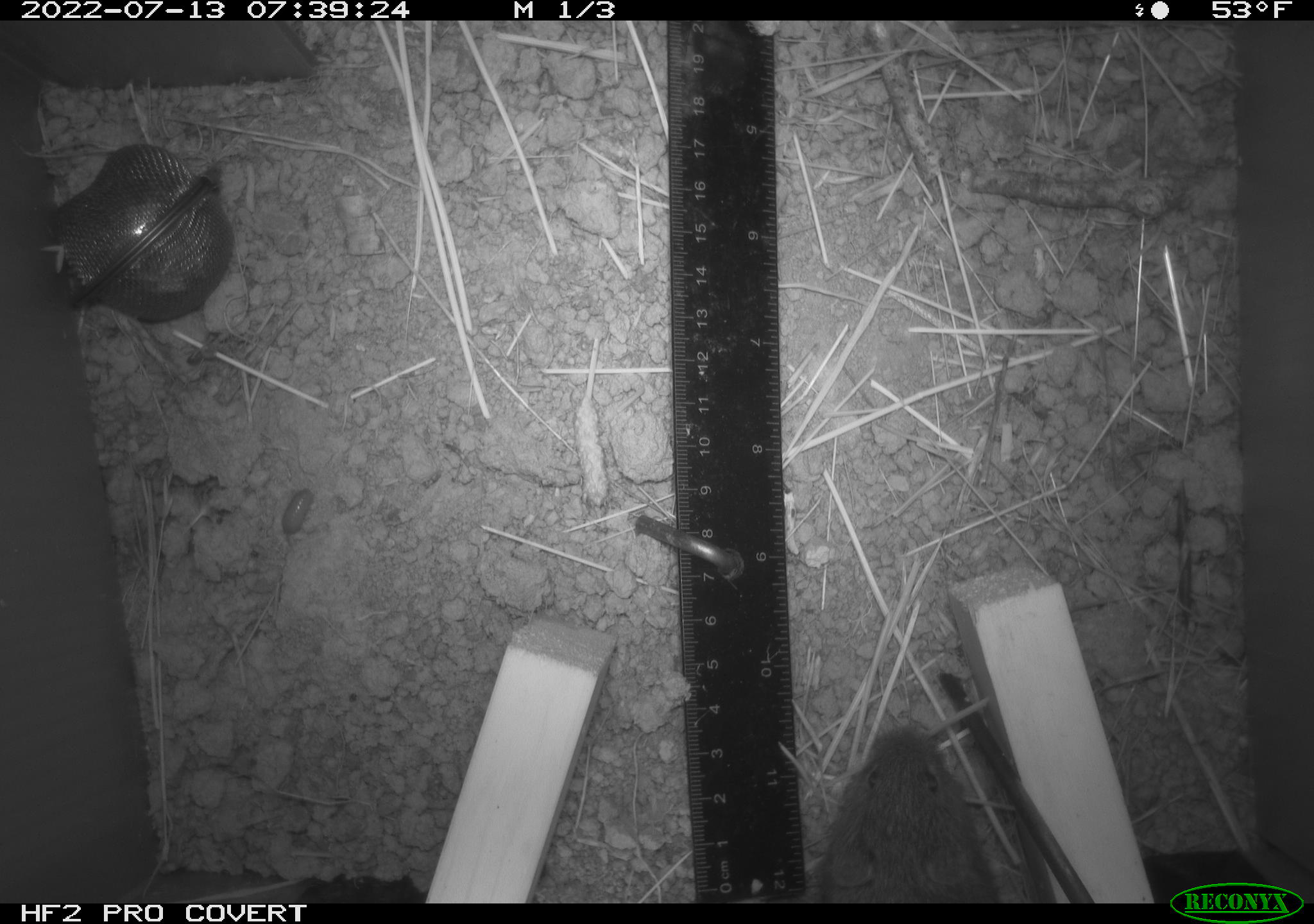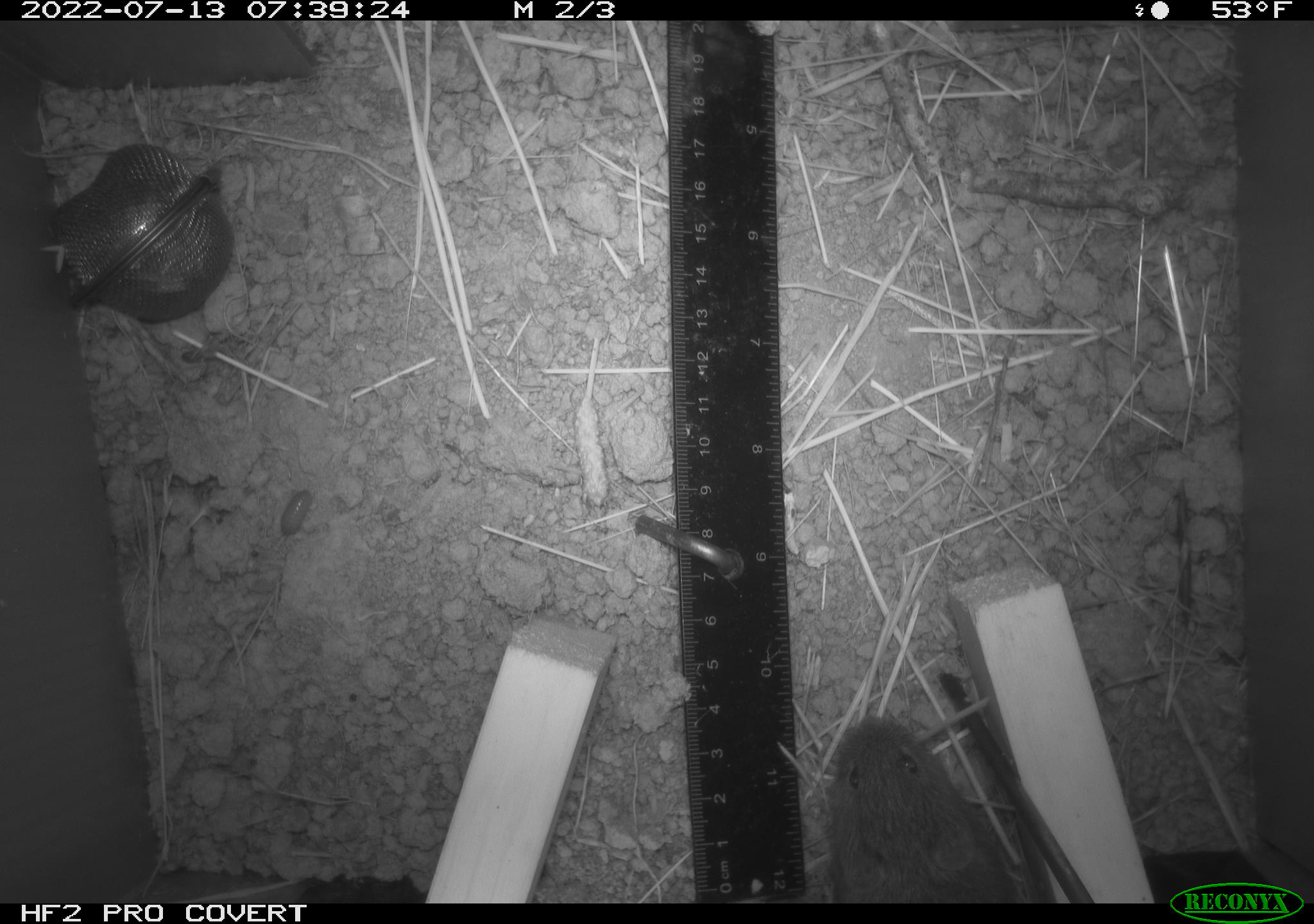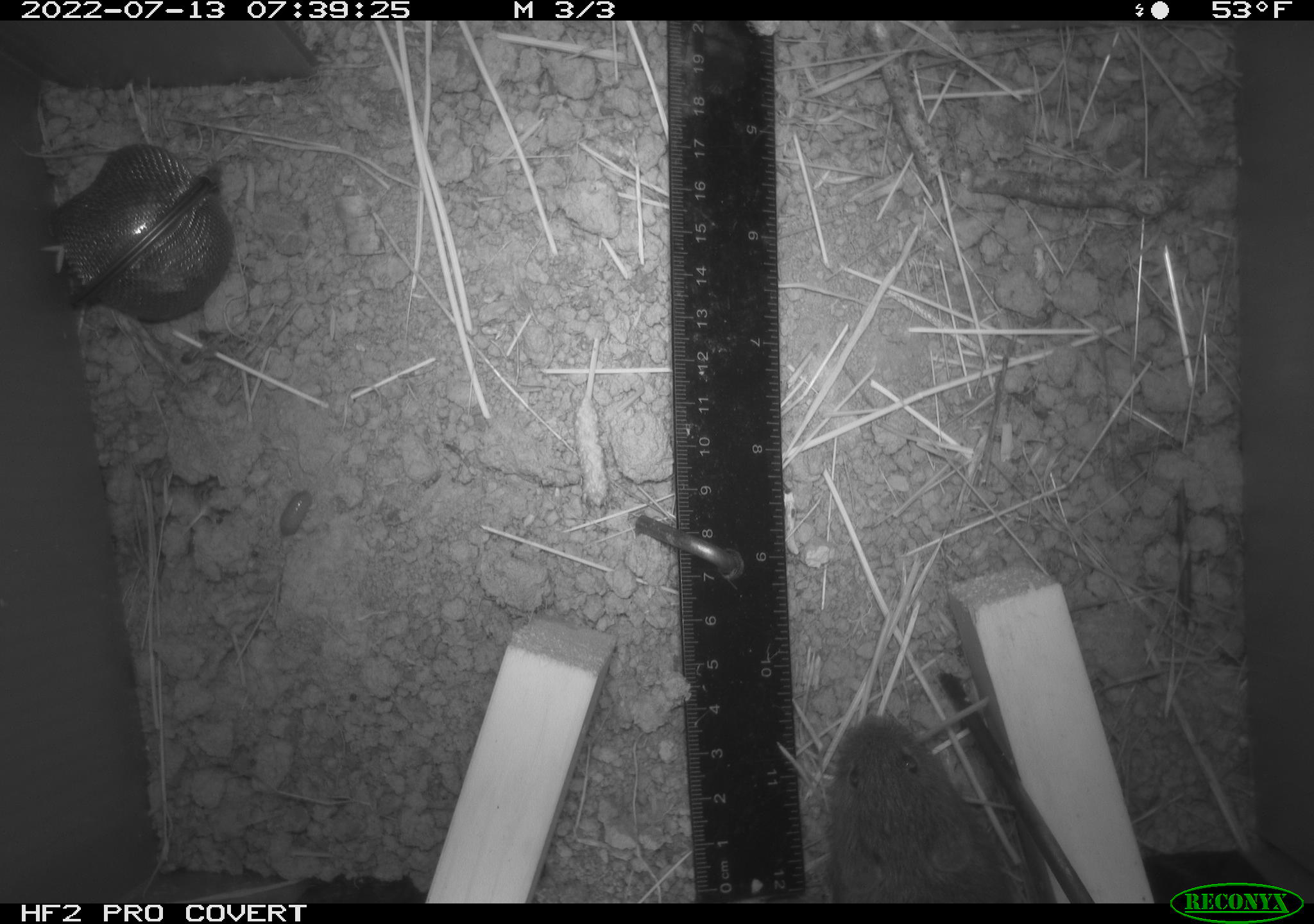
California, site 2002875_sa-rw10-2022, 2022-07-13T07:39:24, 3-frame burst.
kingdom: Animalia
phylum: Chordata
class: Mammalia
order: Rodentia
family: Cricetidae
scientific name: Arvicolinae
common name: voles, lemmings, and muskrats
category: arvicolinae subfamily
Arvicolinae subfamily (voles, lemmings, and muskrats) (Arvicolinae).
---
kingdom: Animalia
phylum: Arthropoda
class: Malacostraca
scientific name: Malacostraca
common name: amphipods, crabs, isopods, krill, lobsters and shrimps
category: malacostracan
Malacostracan (amphipods, crabs, isopods, krill, lobsters and shrimps) (Malacostraca).